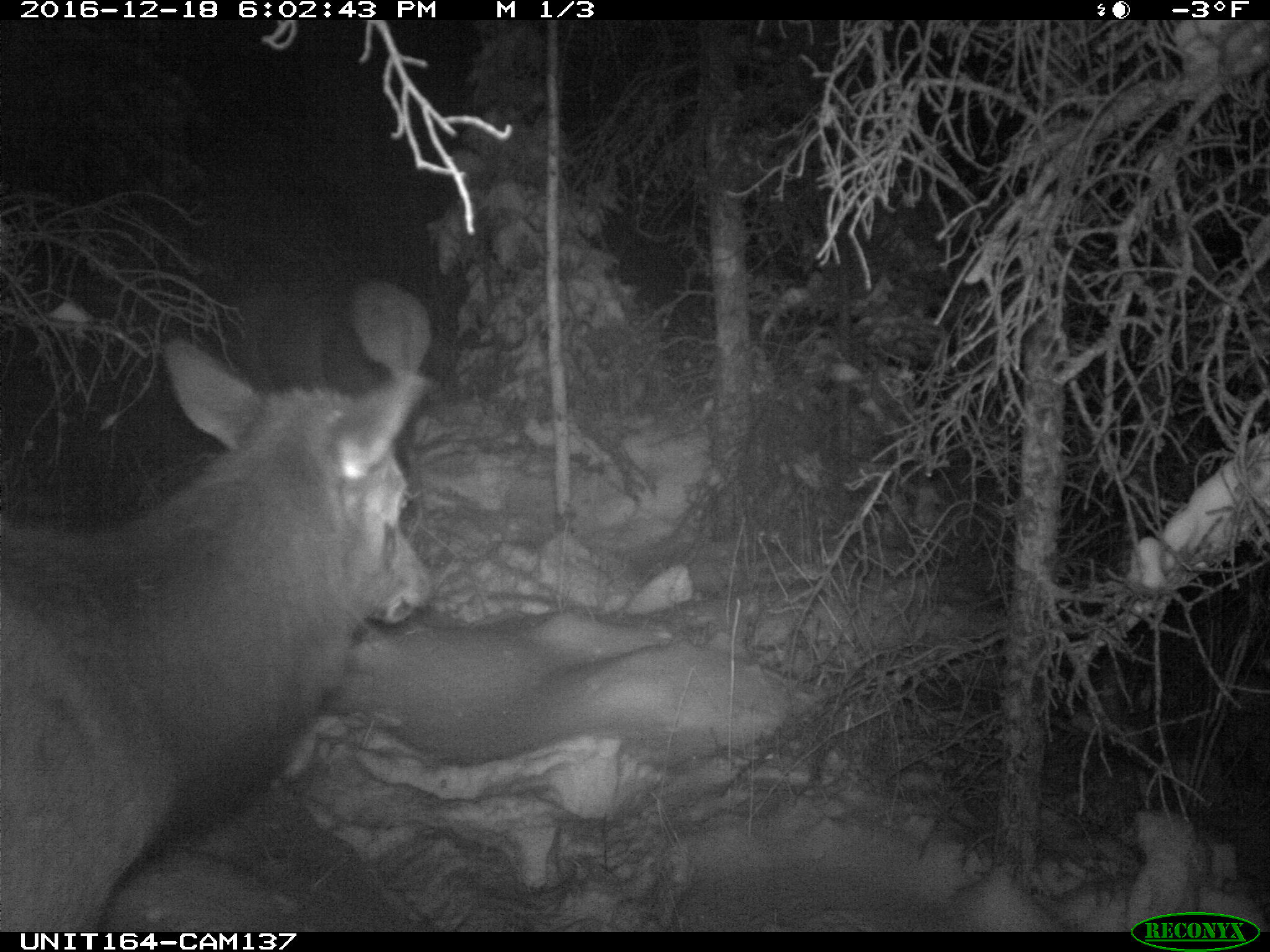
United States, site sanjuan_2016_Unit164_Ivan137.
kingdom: Animalia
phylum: Chordata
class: Mammalia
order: Artiodactyla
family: Cervidae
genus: Cervus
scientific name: Cervus elaphus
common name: red deer